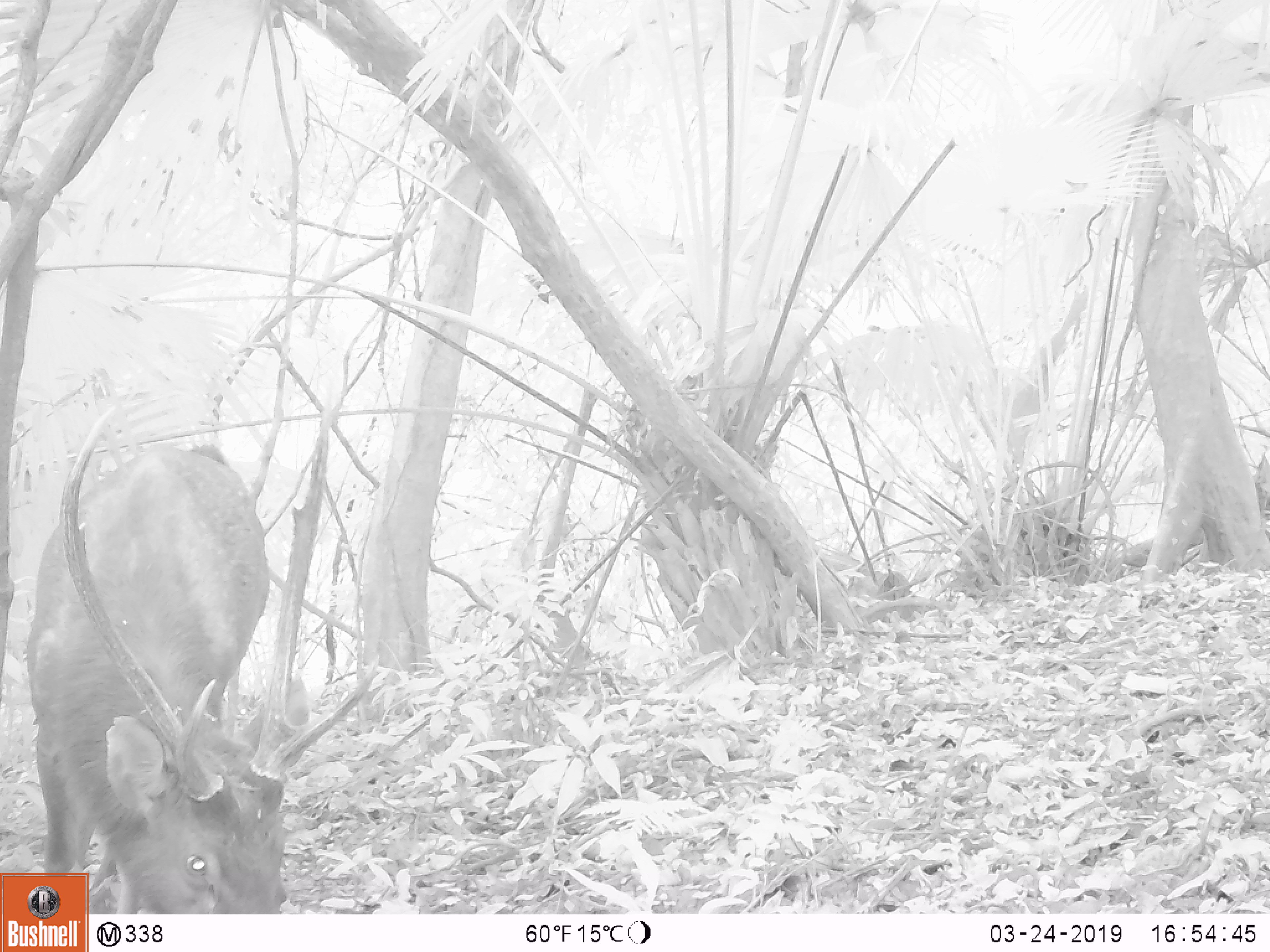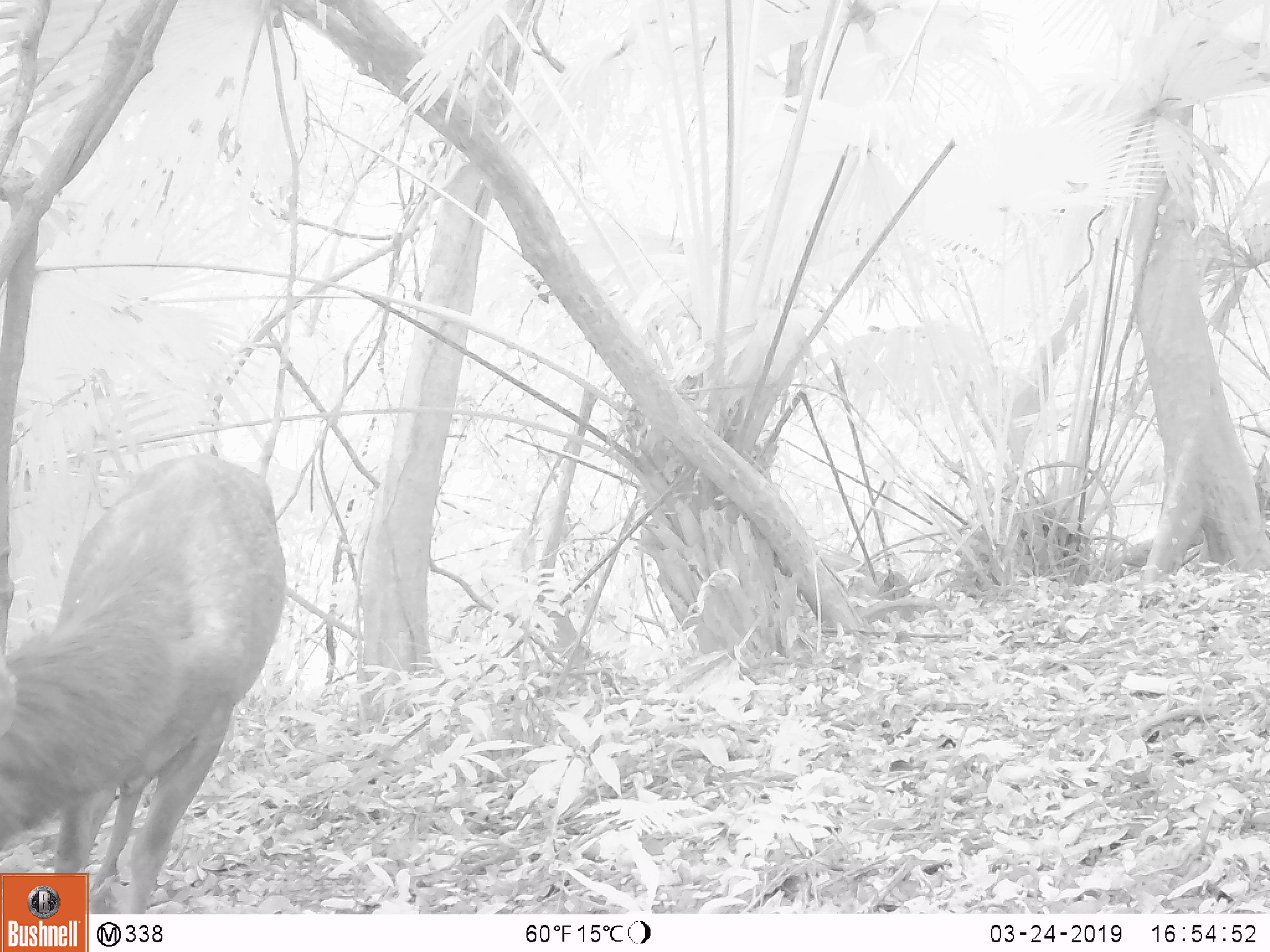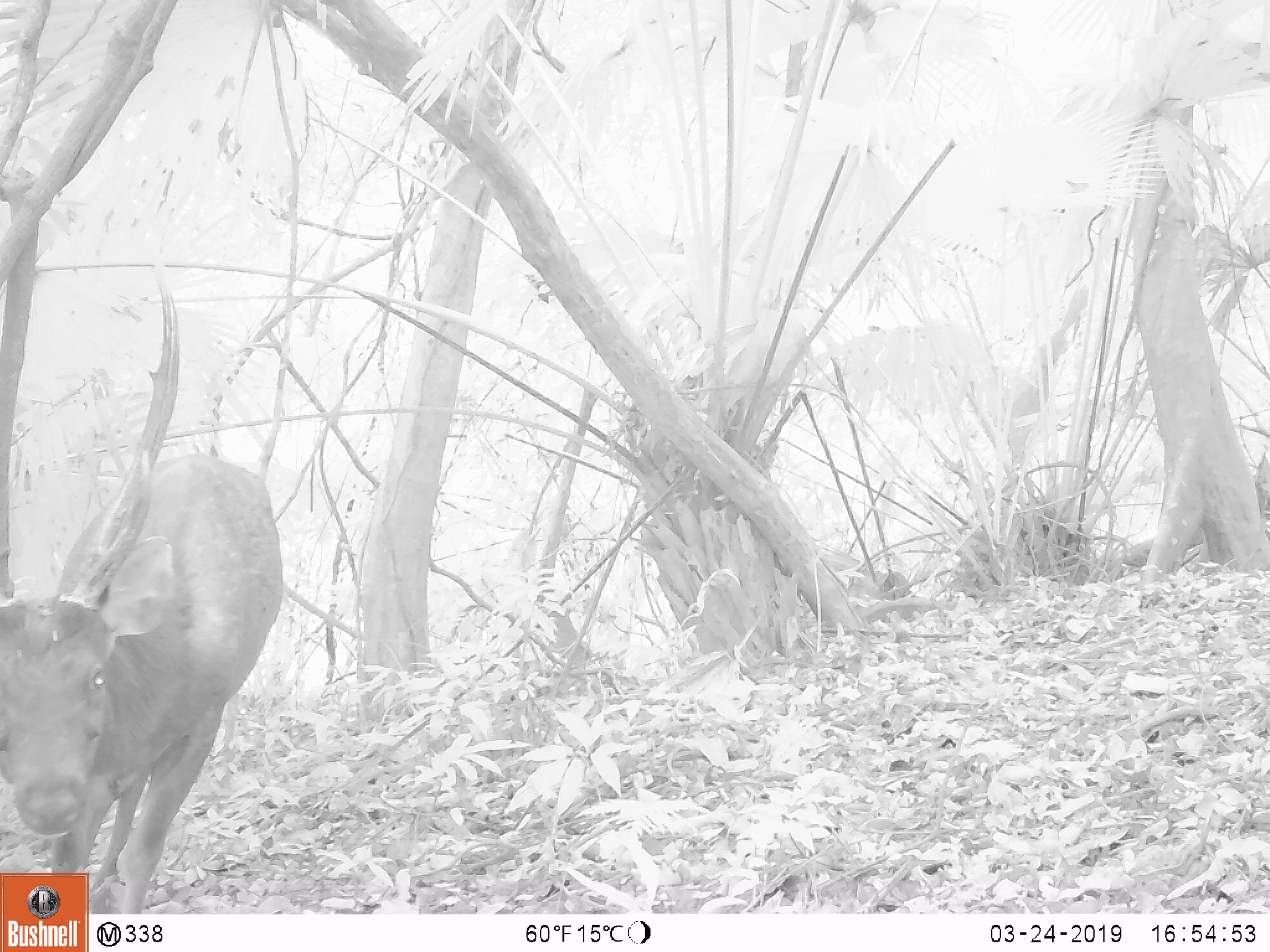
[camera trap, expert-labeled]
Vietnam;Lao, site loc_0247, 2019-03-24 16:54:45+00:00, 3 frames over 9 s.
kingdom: Animalia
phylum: Chordata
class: Mammalia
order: Artiodactyla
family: Cervidae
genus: Rusa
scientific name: Rusa unicolor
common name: sambar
Sambar (Rusa unicolor). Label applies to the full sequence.